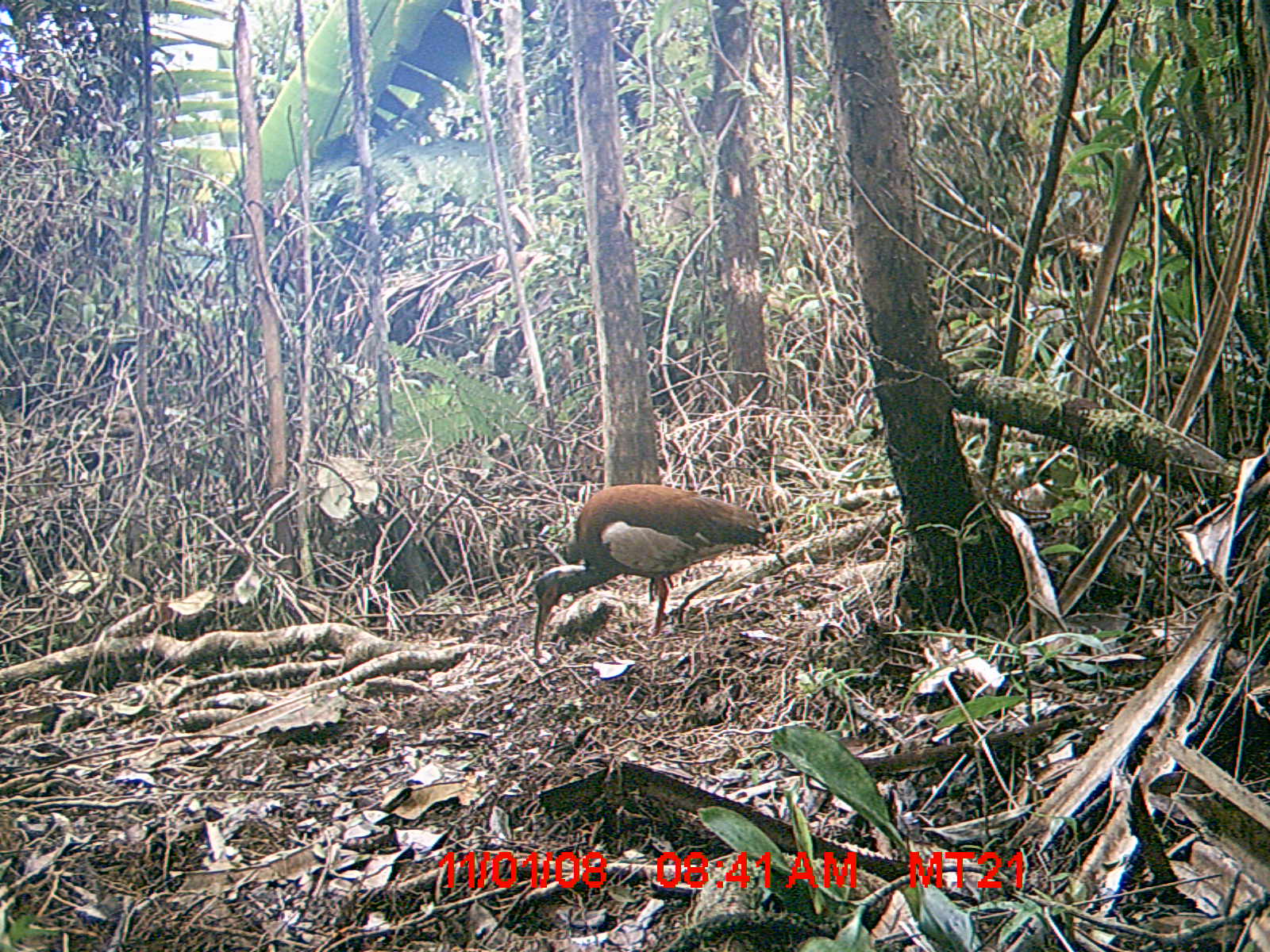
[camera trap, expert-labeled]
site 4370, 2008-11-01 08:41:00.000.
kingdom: Animalia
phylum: Chordata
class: Aves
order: Pelecaniformes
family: Threskiornithidae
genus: Lophotibis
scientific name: Lophotibis cristata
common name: madagascan ibis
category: lophotibis cristataa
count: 1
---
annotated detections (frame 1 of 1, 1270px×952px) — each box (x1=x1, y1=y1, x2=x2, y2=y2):
lophotibis cristataa: (x1=531, y1=481, x2=769, y2=659)